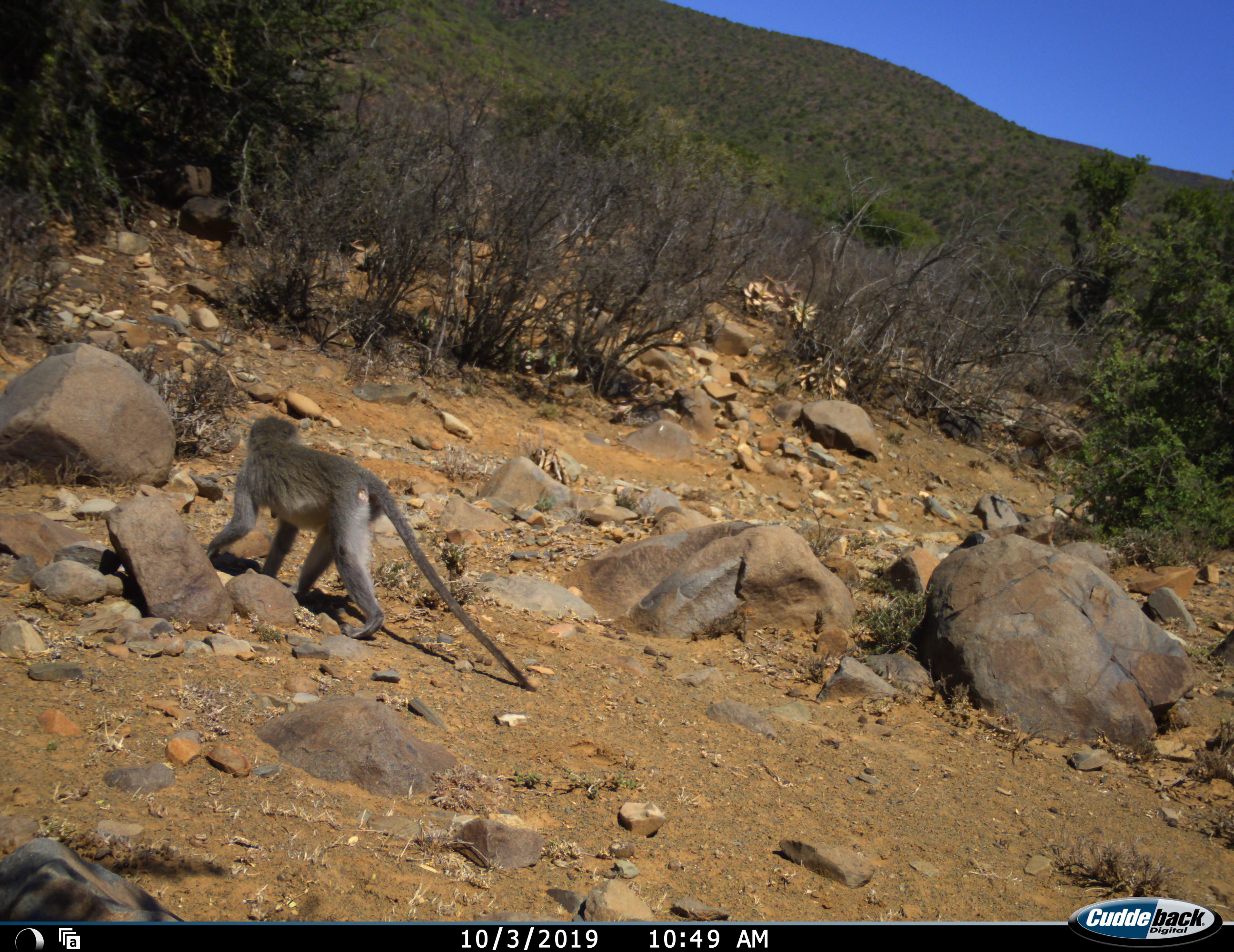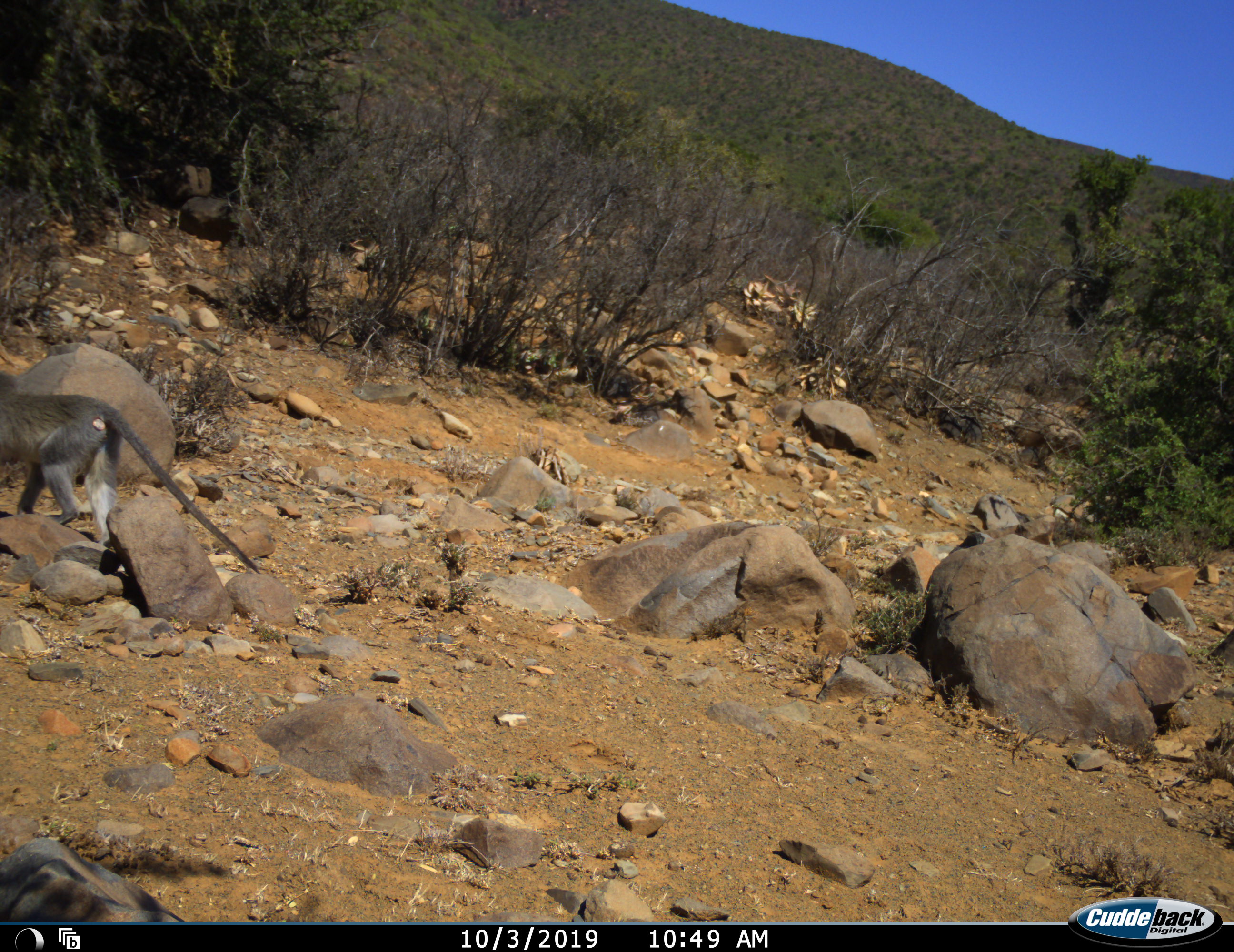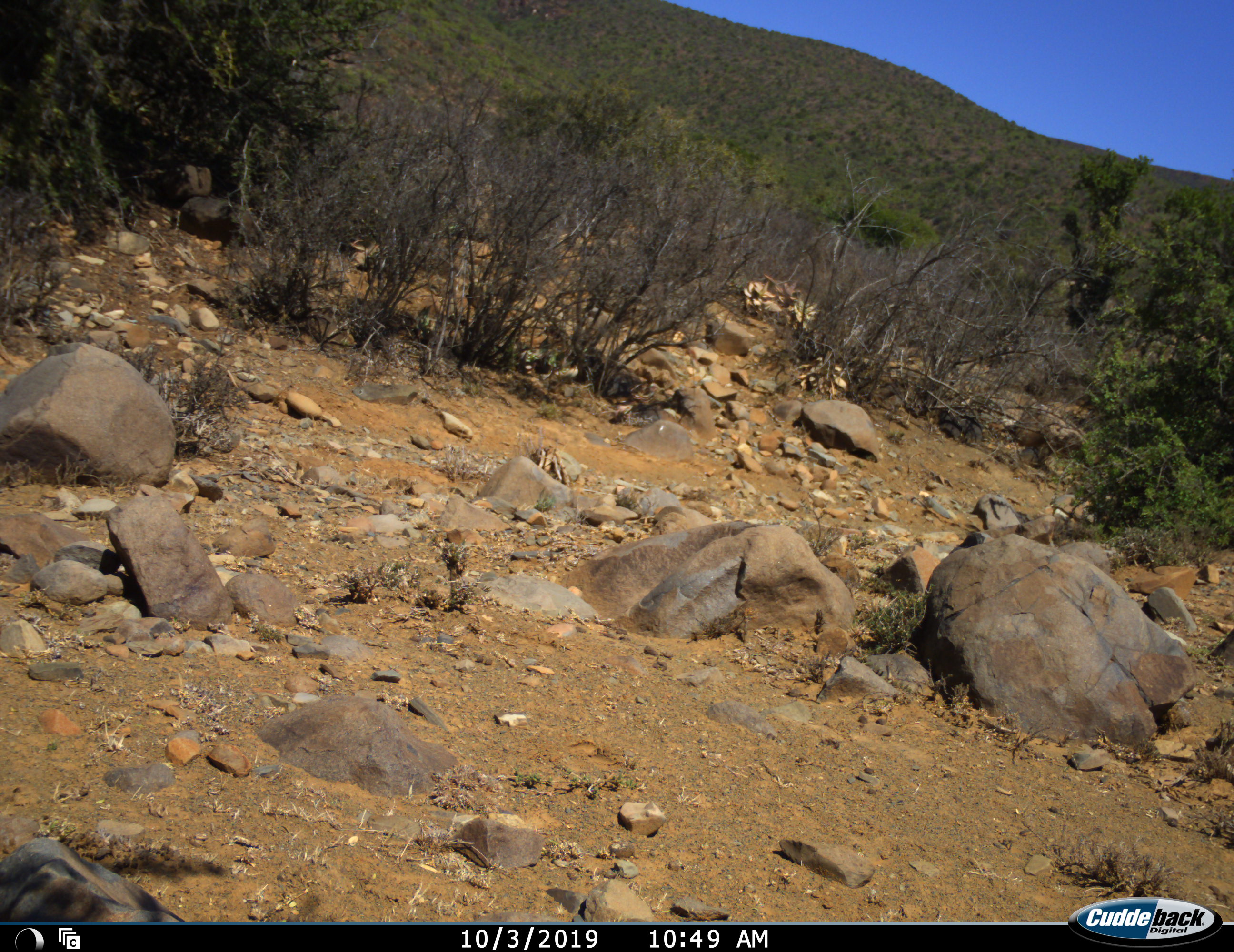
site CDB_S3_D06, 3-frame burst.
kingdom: Animalia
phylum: Chordata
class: Mammalia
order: Primates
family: Cercopithecidae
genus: Chlorocebus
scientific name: Chlorocebus pygerythrus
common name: vervet monkey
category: monkeyvervet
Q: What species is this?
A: Monkeyvervet (vervet monkey) (Chlorocebus pygerythrus).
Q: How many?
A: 1.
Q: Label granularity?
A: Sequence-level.